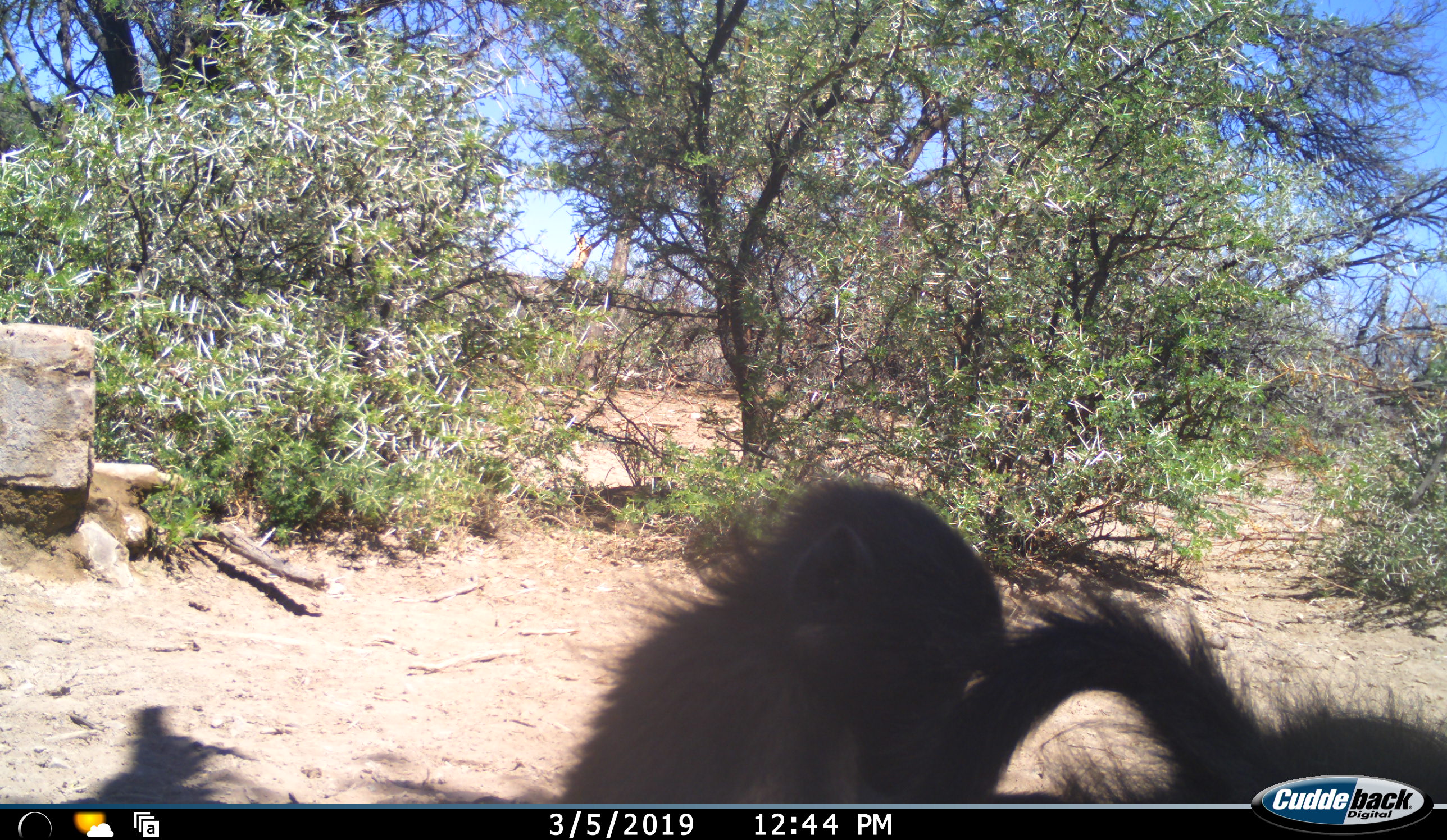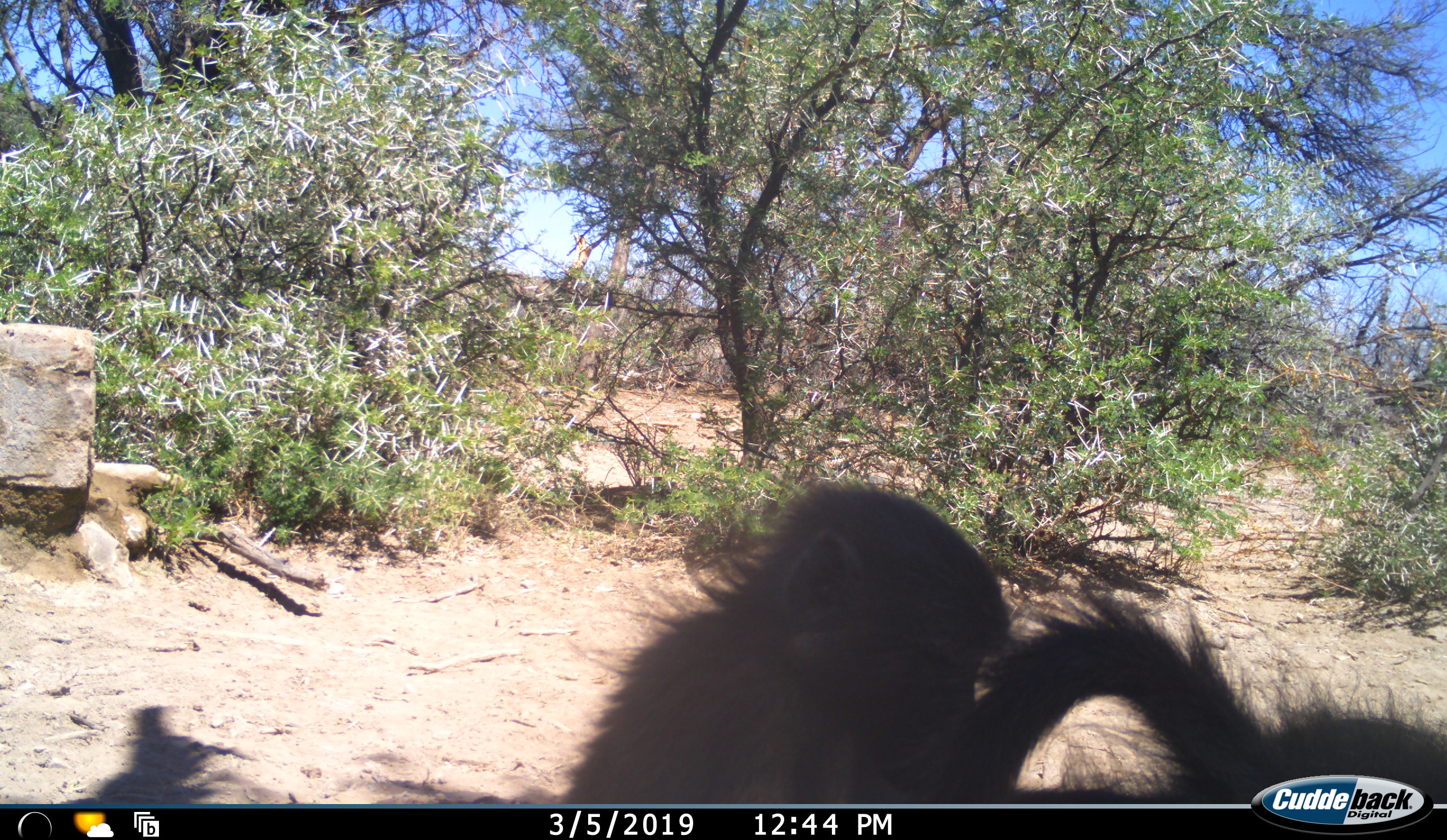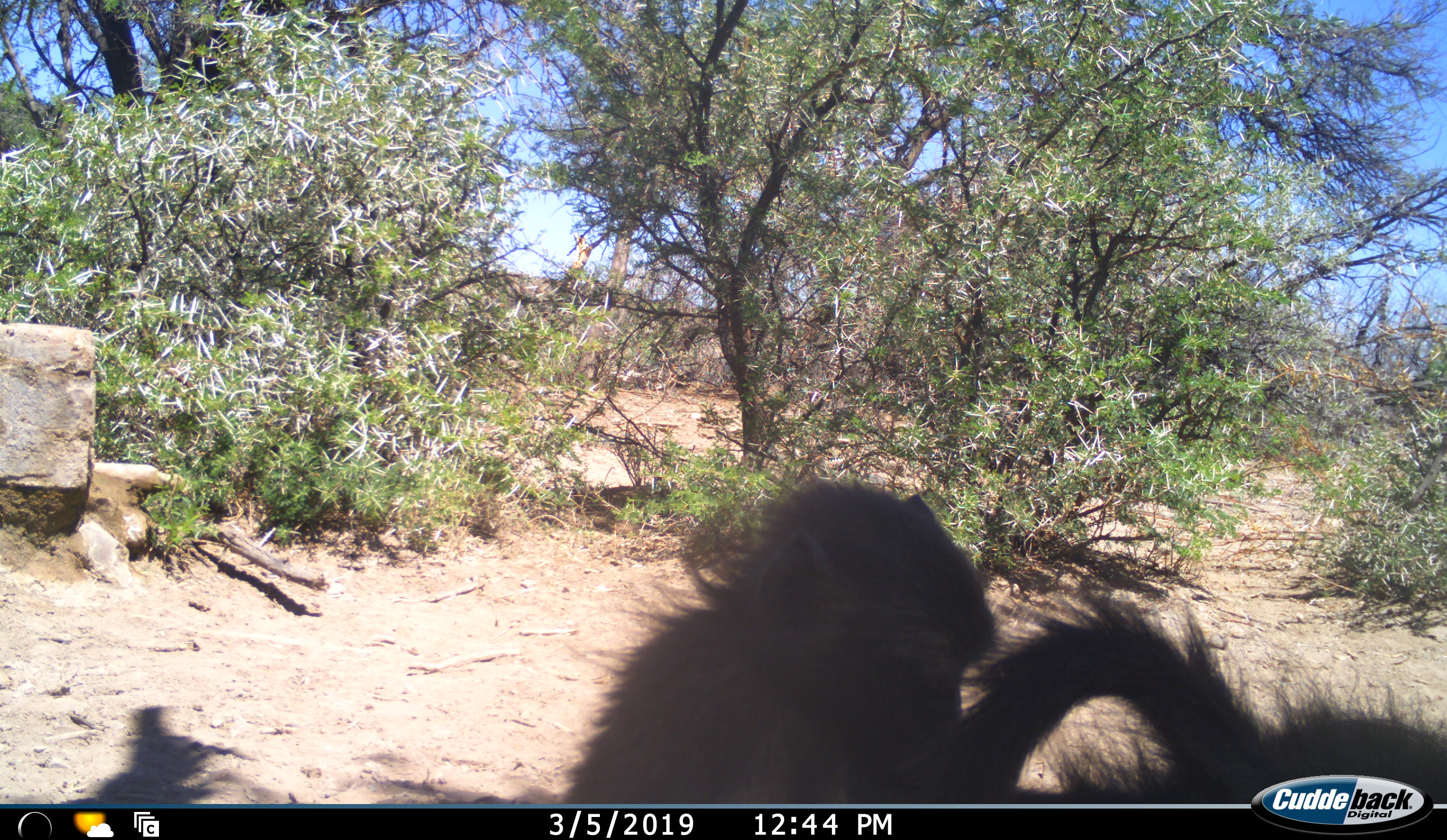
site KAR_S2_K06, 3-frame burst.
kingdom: Animalia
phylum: Chordata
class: Mammalia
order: Primates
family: Cercopithecidae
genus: Papio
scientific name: Papio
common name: baboon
Baboon (Papio), count 2. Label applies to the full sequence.